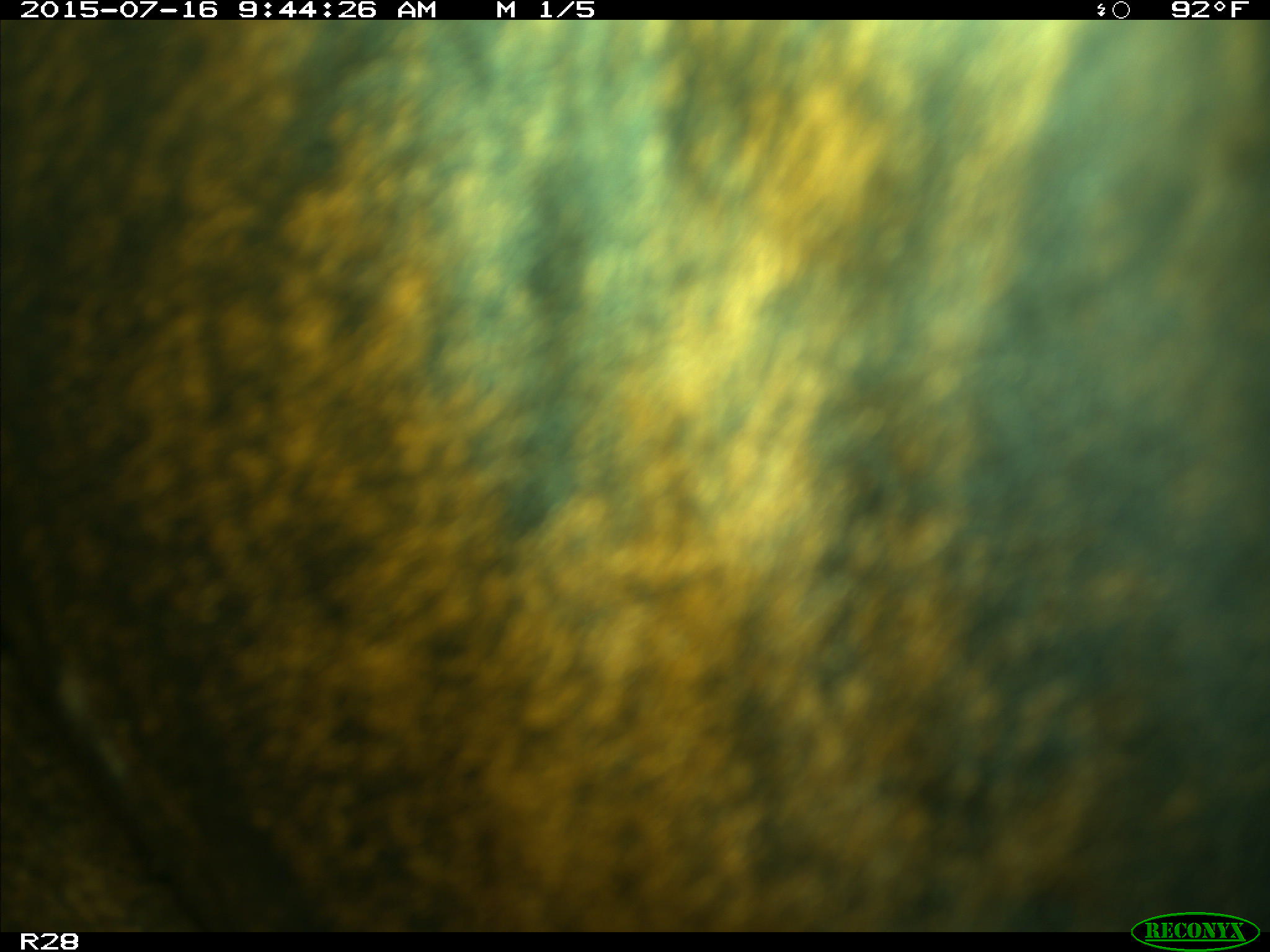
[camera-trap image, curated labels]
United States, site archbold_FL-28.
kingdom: Animalia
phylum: Chordata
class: Mammalia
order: Artiodactyla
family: Bovidae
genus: Bos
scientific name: Bos taurus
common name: domestic cow